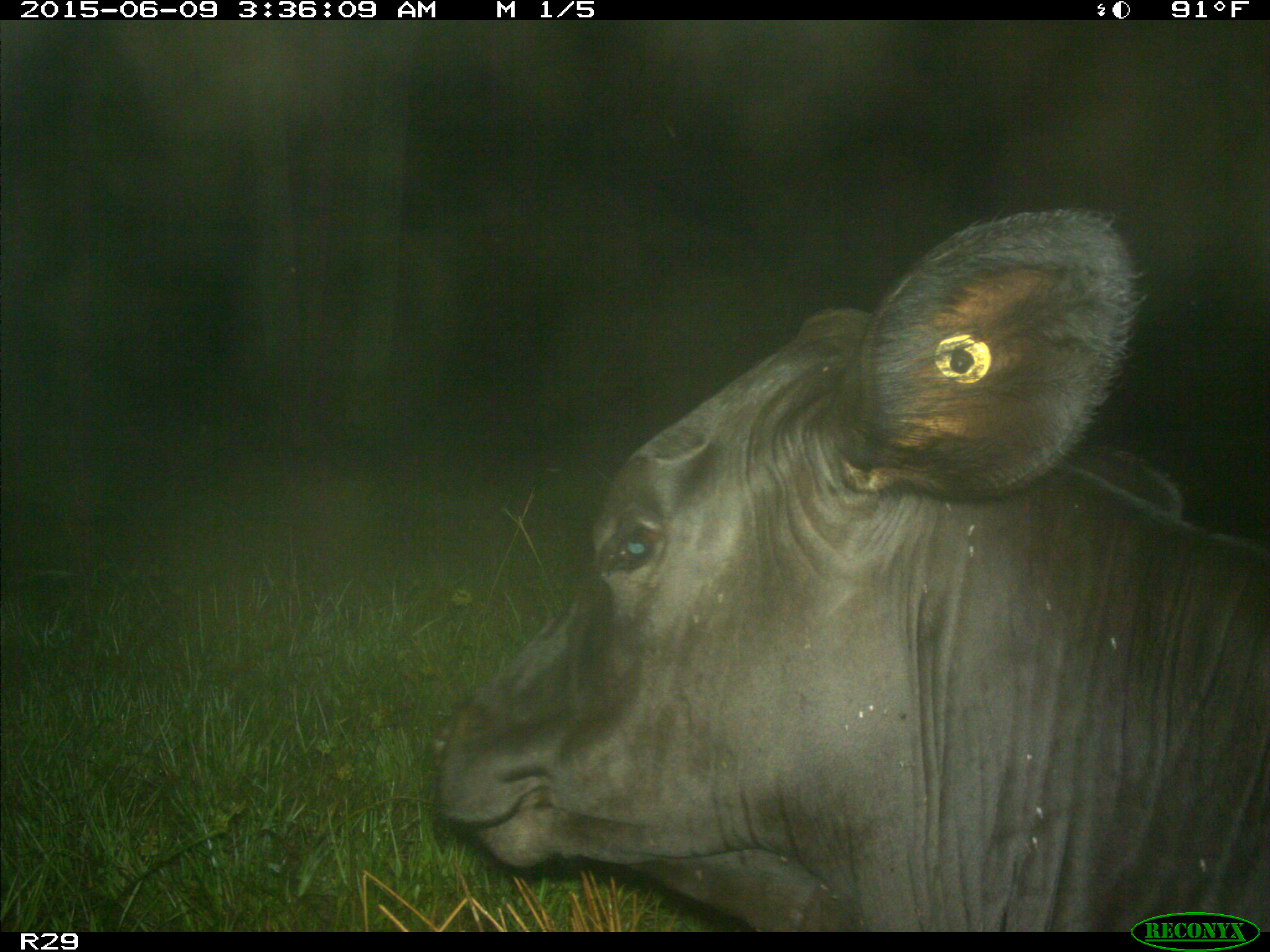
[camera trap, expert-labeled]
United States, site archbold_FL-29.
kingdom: Animalia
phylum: Chordata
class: Mammalia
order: Artiodactyla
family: Bovidae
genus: Bos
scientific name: Bos taurus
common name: domestic cow